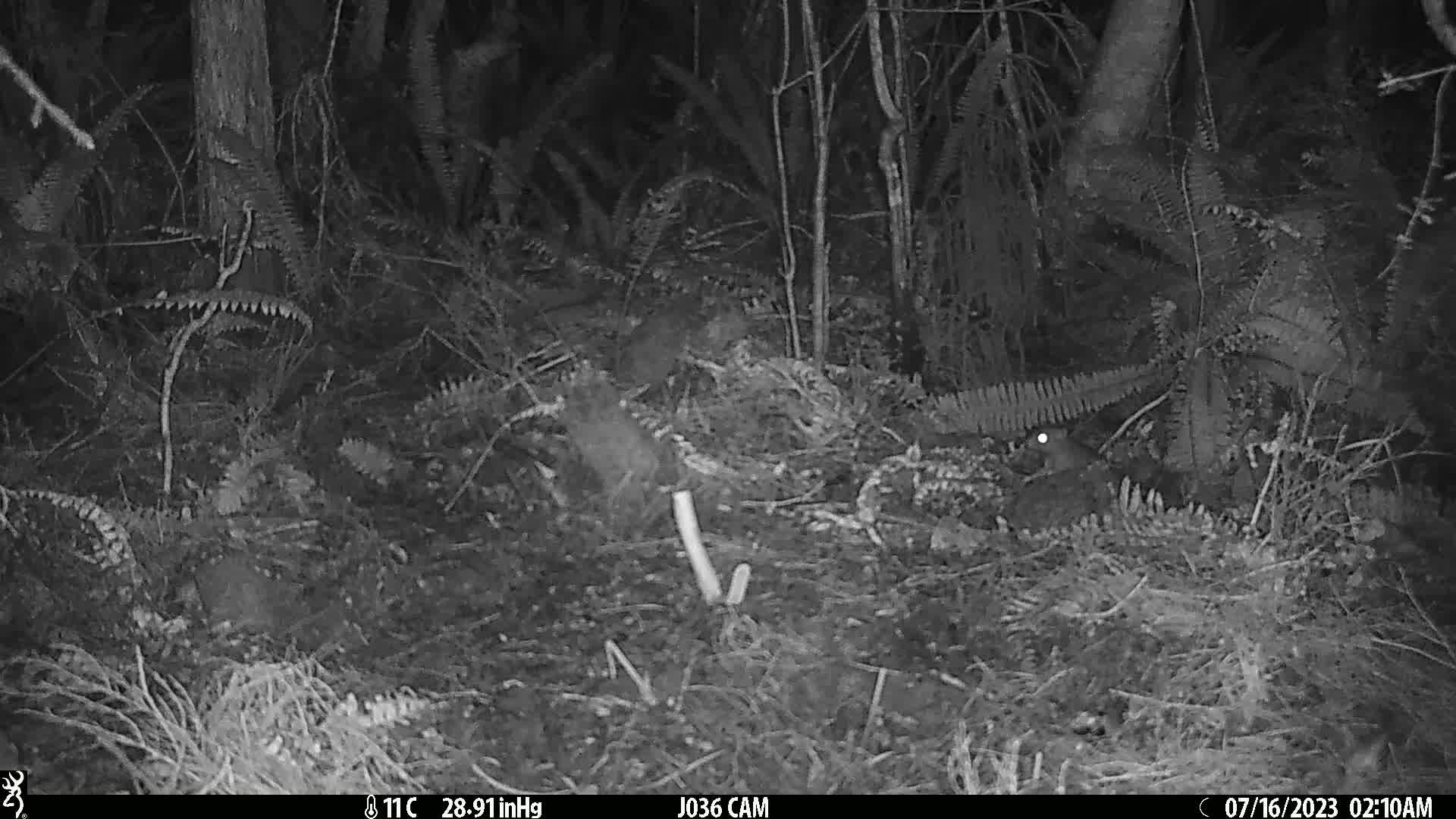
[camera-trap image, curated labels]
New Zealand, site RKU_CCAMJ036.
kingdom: Animalia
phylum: Chordata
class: Mammalia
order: Rodentia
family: Muridae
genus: Rattus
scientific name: Rattus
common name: rat